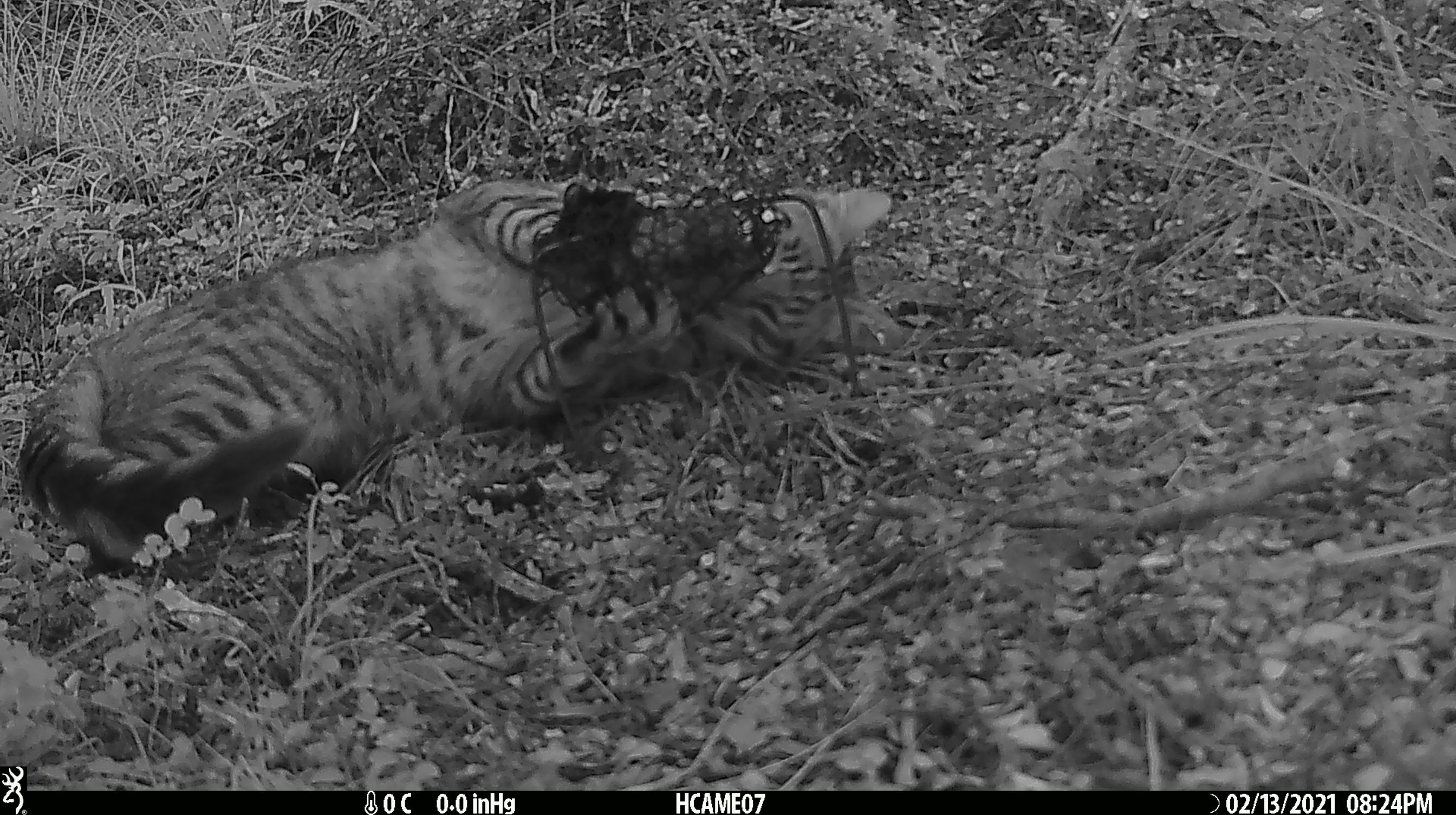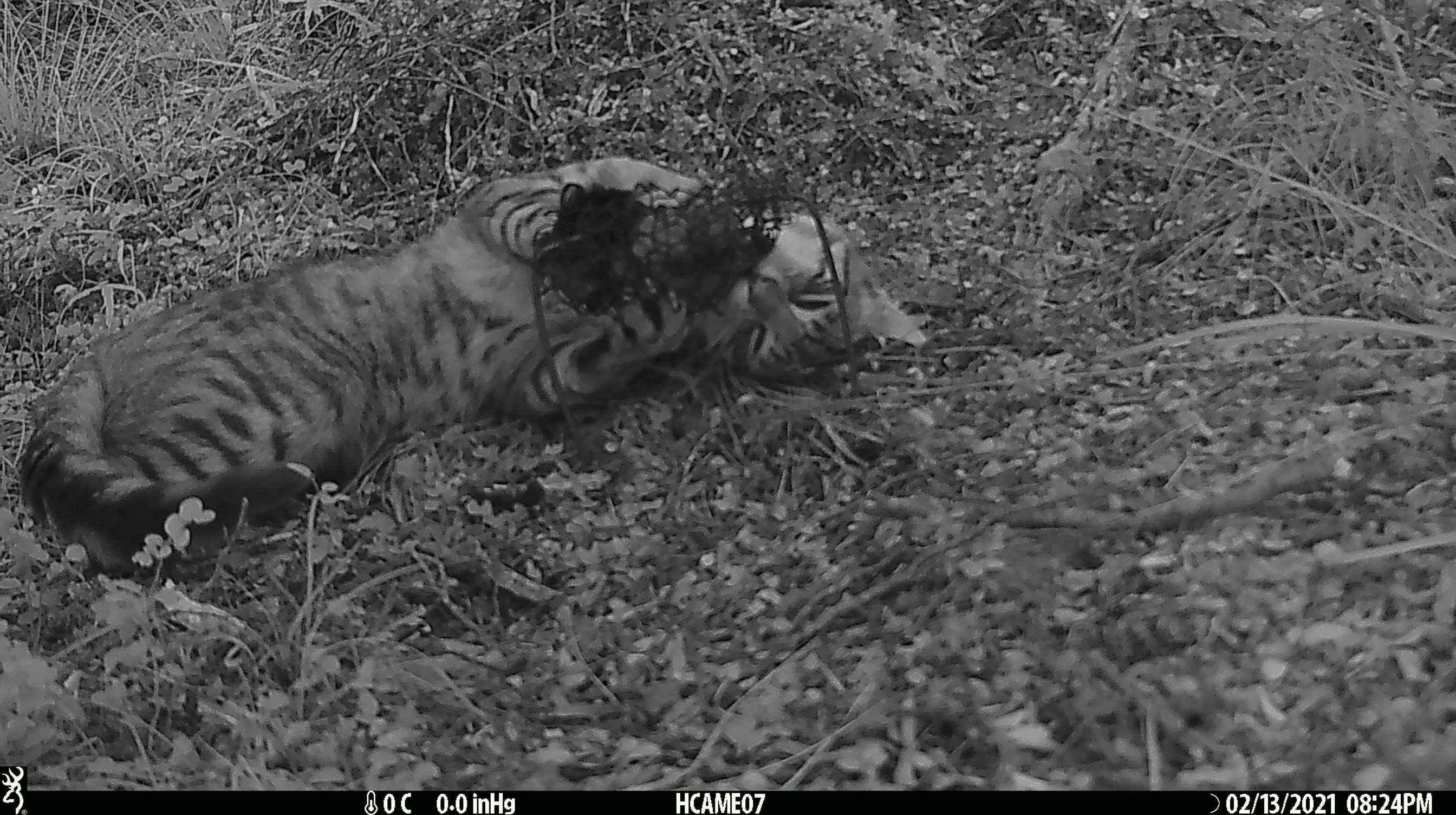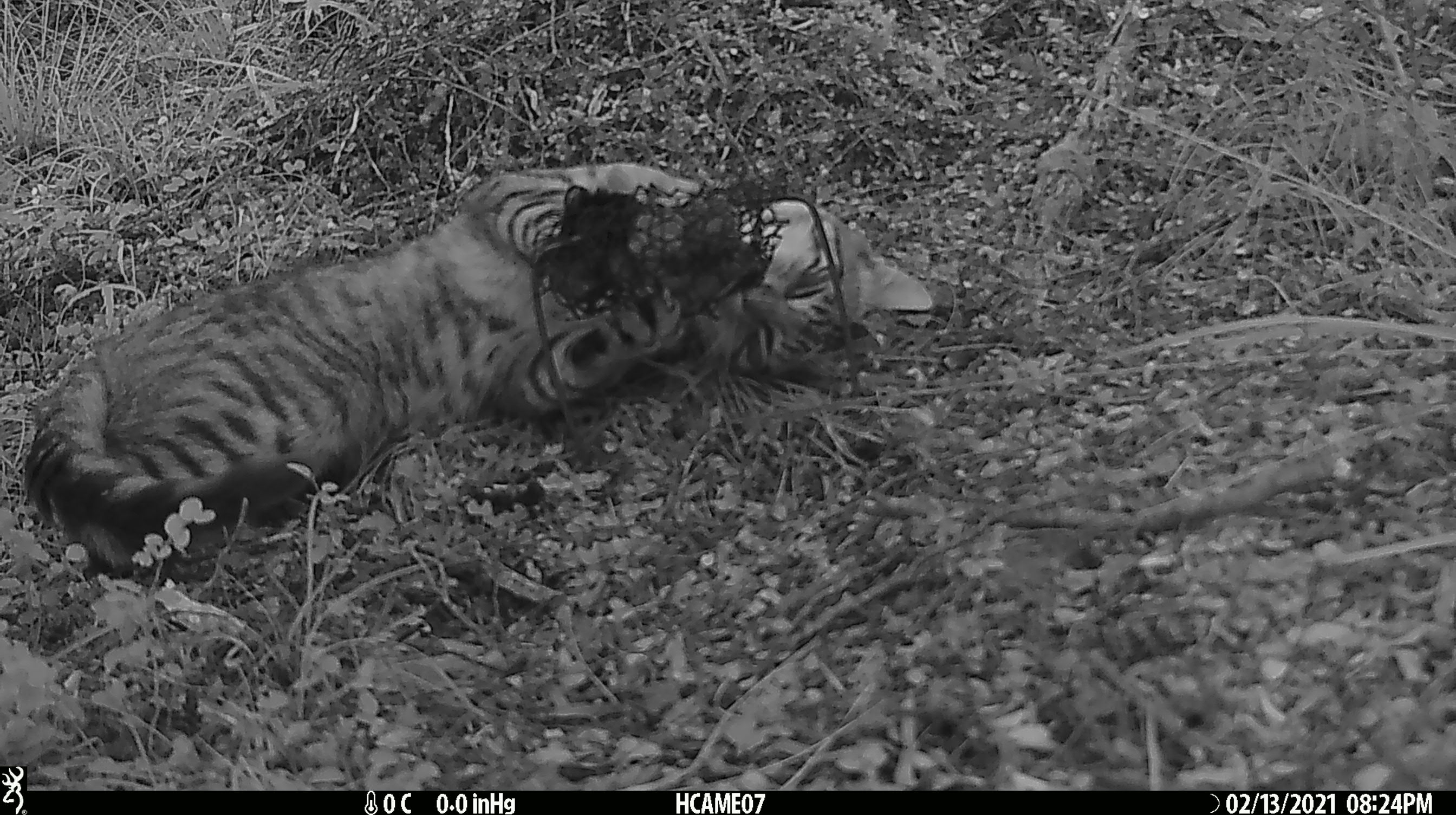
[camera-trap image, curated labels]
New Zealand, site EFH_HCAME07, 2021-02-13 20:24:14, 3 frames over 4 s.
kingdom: Animalia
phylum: Chordata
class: Mammalia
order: Carnivora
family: Felidae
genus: Felis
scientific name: Felis catus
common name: domestic cat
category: cat